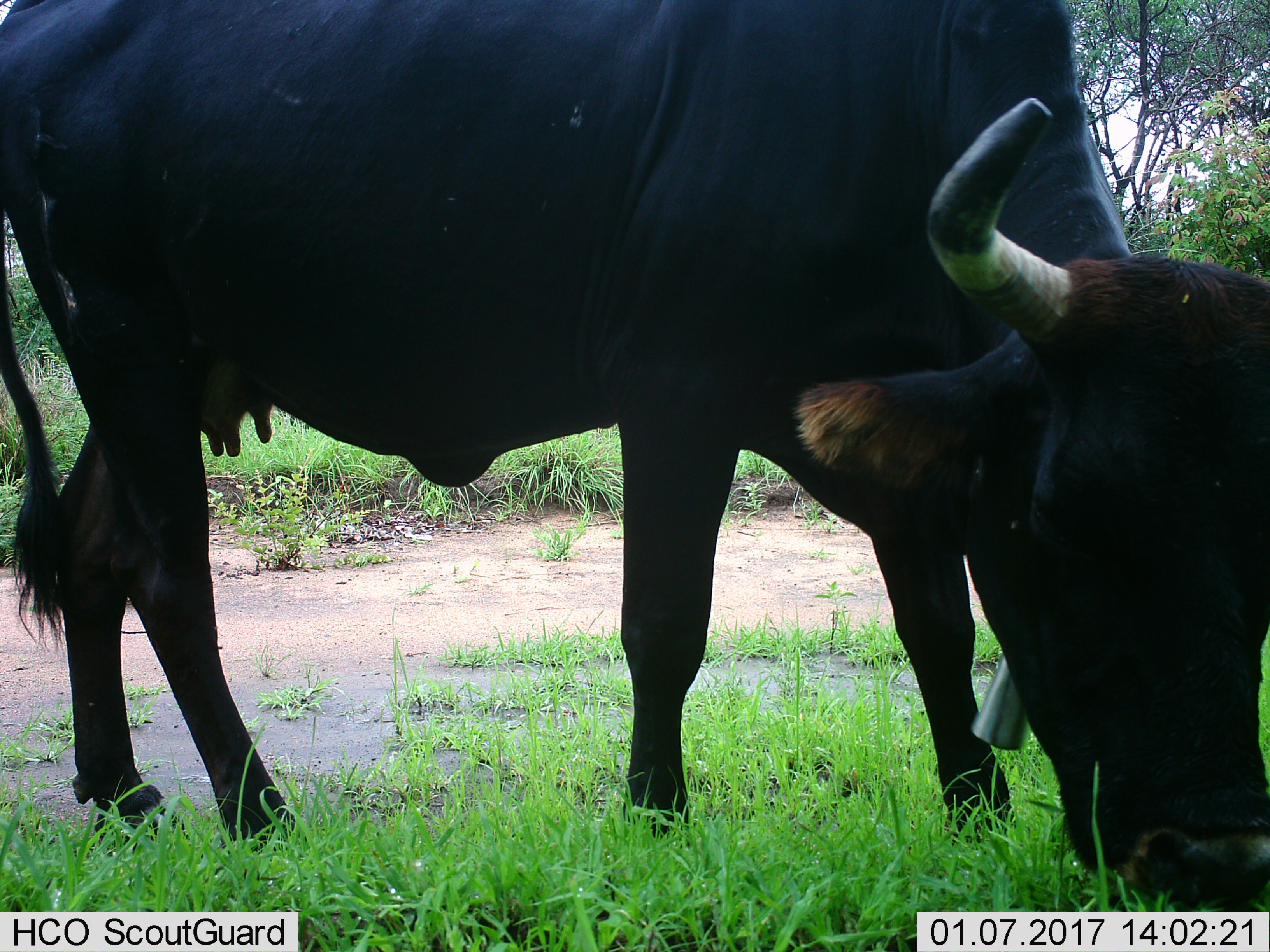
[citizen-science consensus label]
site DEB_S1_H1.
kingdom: Animalia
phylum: Chordata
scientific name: Vertebrata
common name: domestic animal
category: domesticanimal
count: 1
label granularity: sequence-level